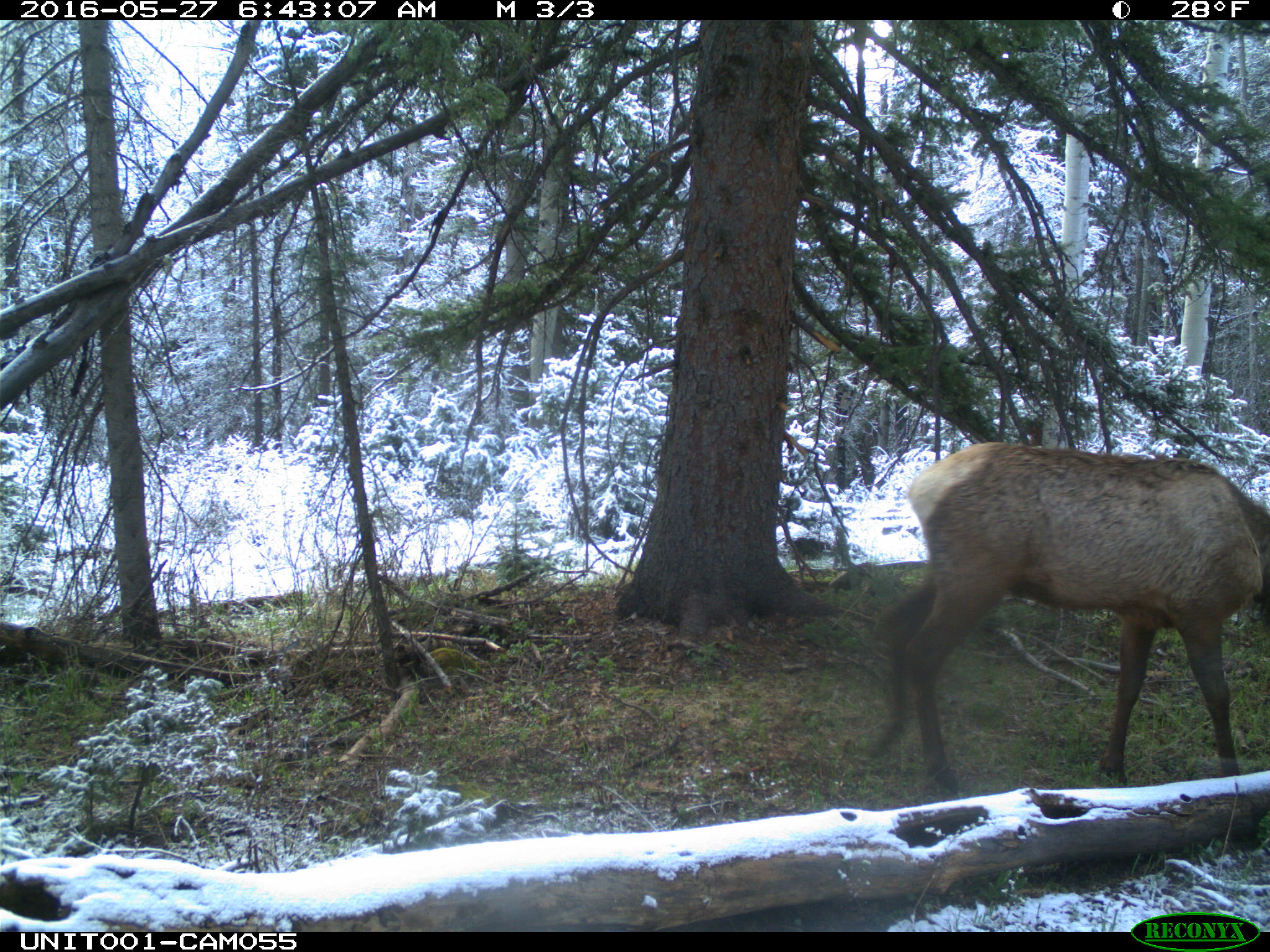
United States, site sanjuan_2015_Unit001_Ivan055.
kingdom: Animalia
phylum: Chordata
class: Mammalia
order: Artiodactyla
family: Cervidae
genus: Cervus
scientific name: Cervus elaphus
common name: red deer